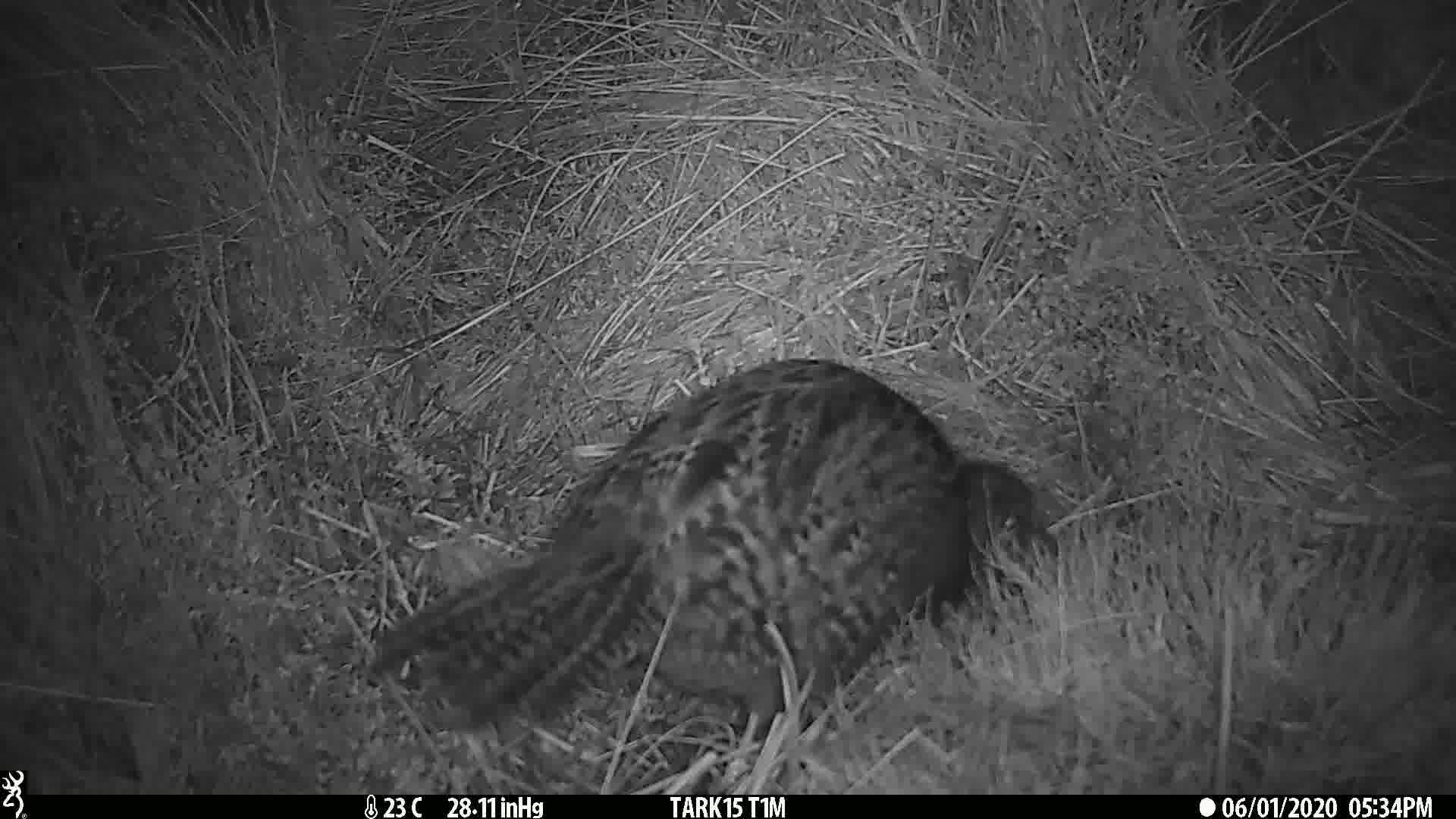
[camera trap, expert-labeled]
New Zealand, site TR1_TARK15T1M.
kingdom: Animalia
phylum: Chordata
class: Aves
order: Gruiformes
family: Rallidae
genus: Gallirallus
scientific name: Gallirallus australis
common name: weka